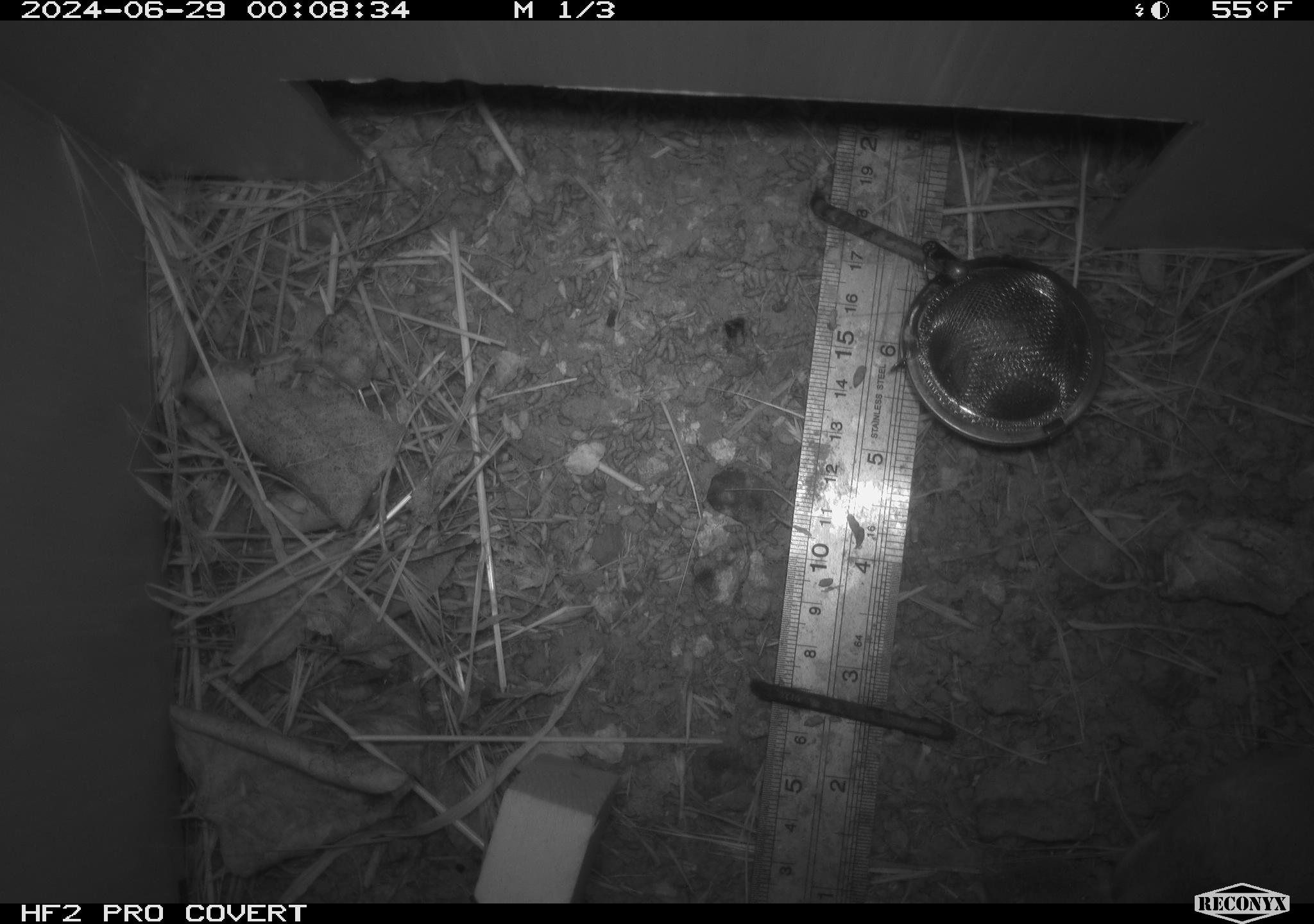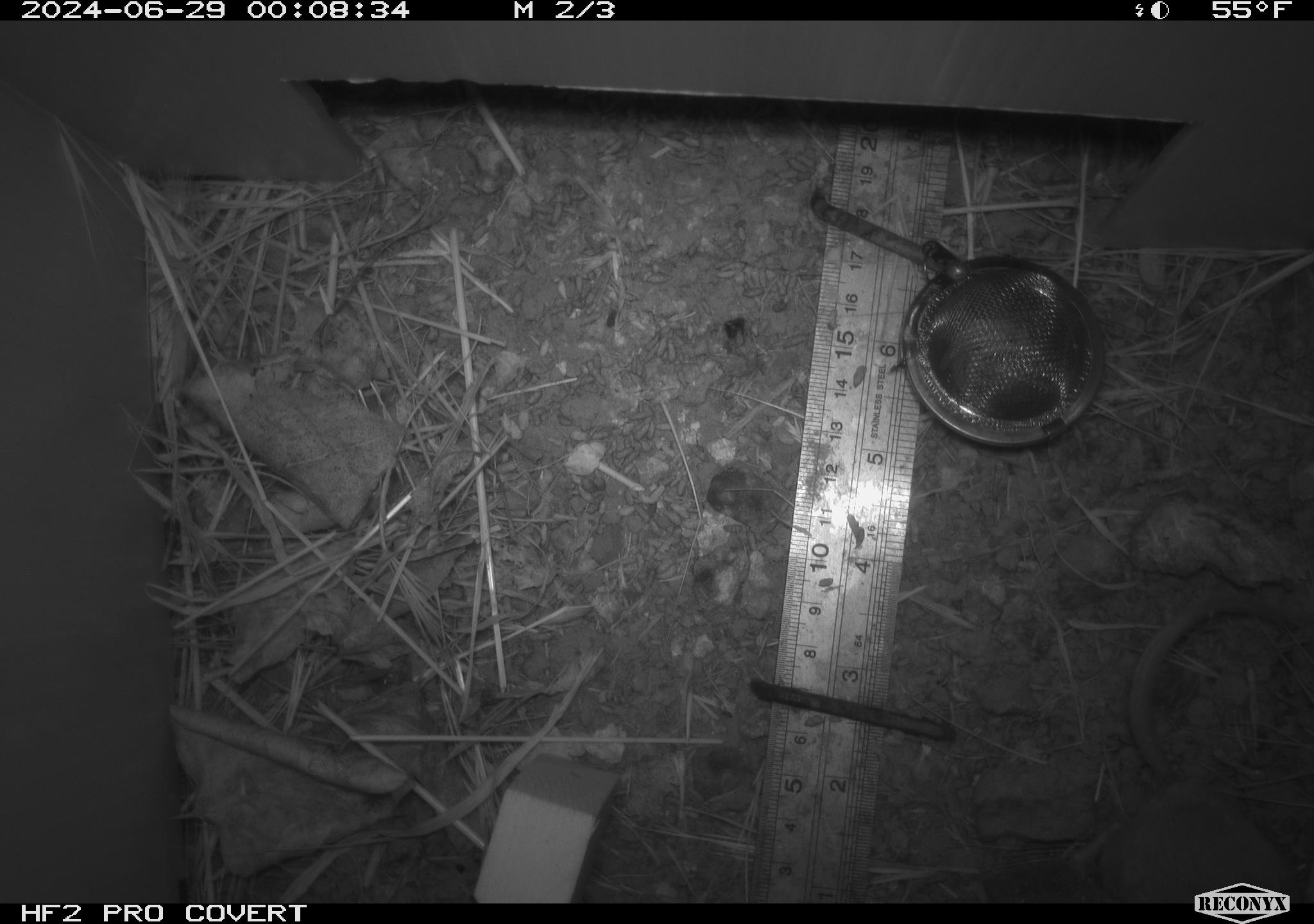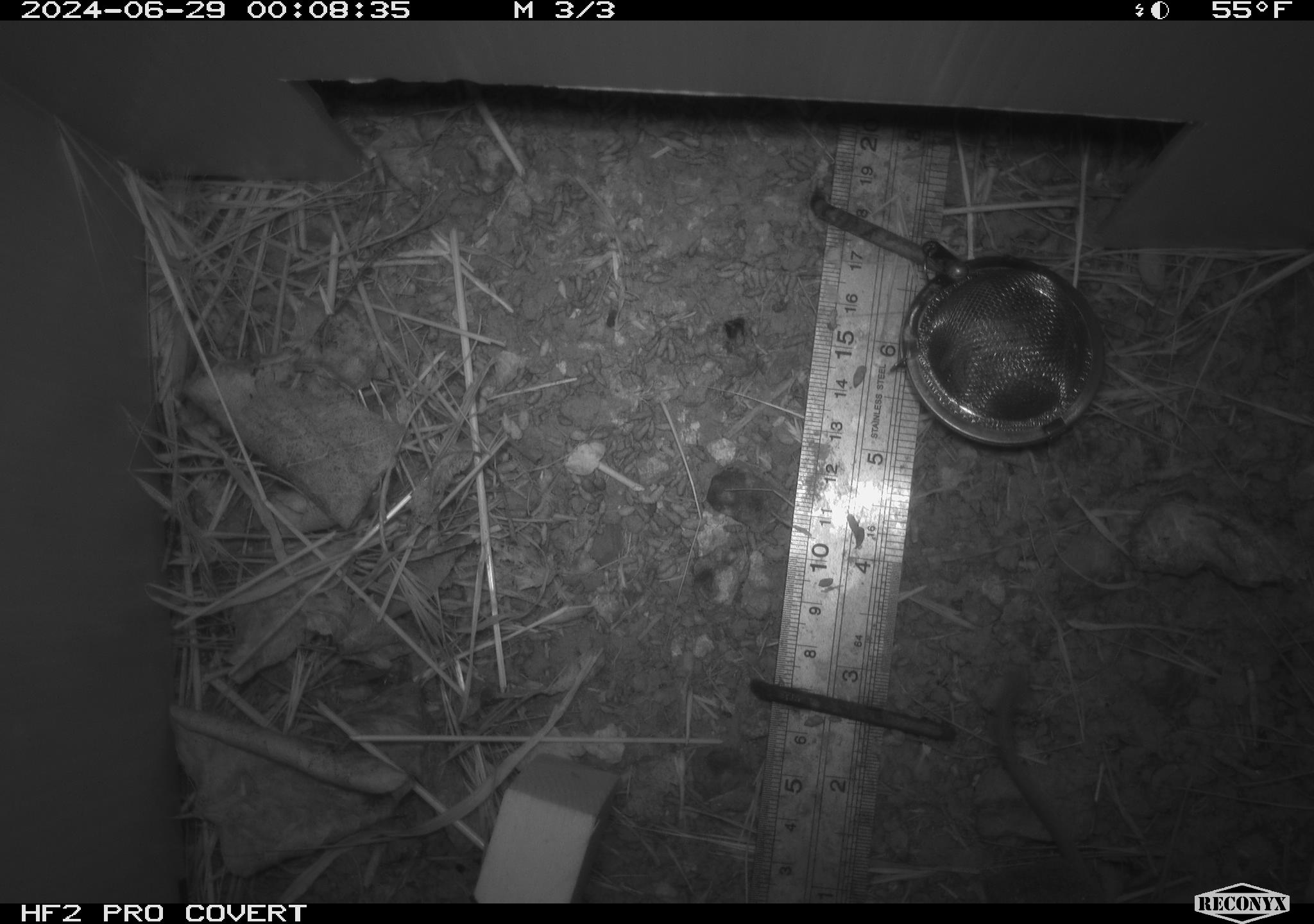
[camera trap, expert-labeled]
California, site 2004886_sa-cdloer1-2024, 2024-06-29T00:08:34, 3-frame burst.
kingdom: Animalia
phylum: Chordata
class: Mammalia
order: Rodentia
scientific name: Rodentia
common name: mouse species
Mouse species (Rodentia).